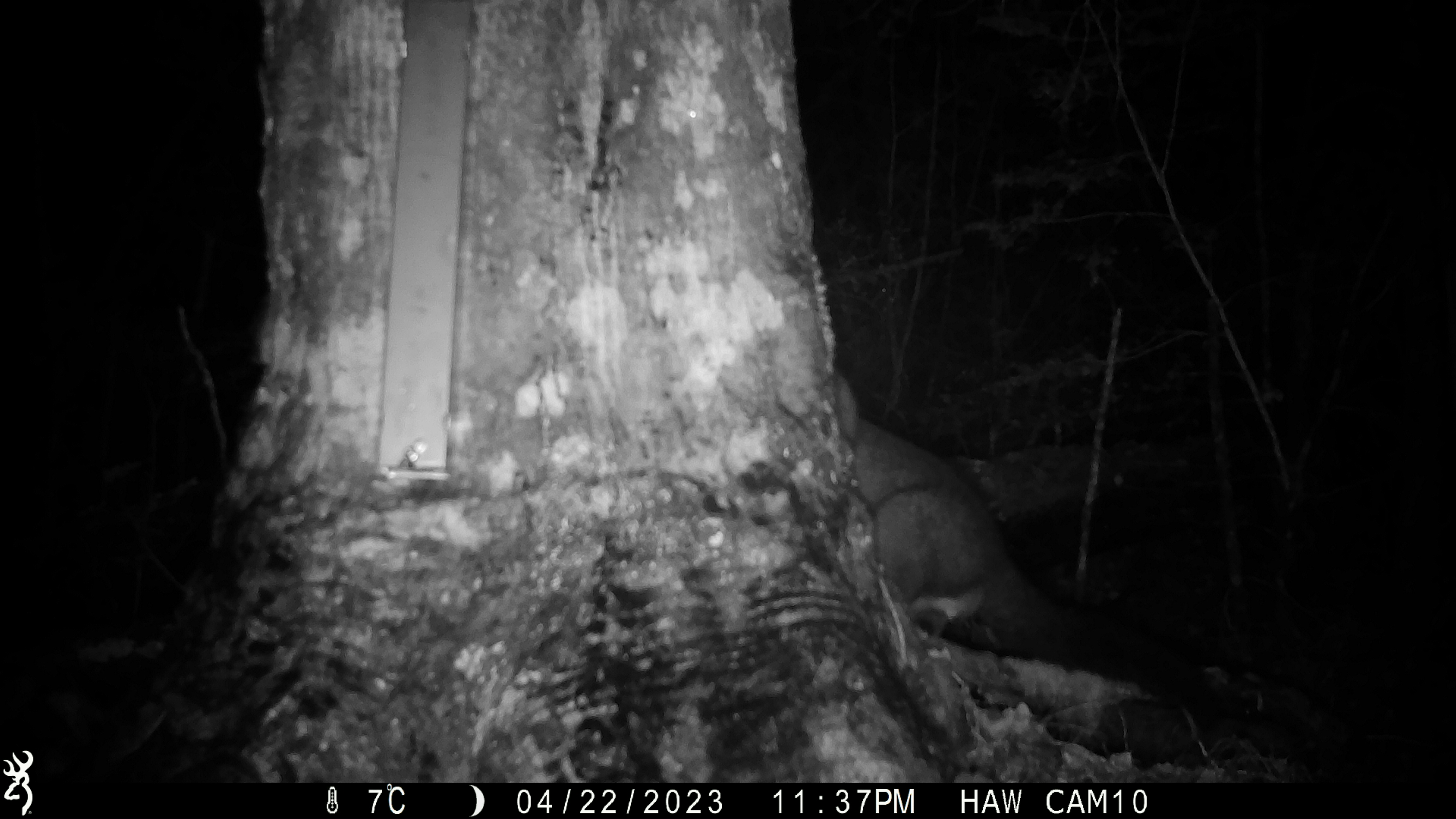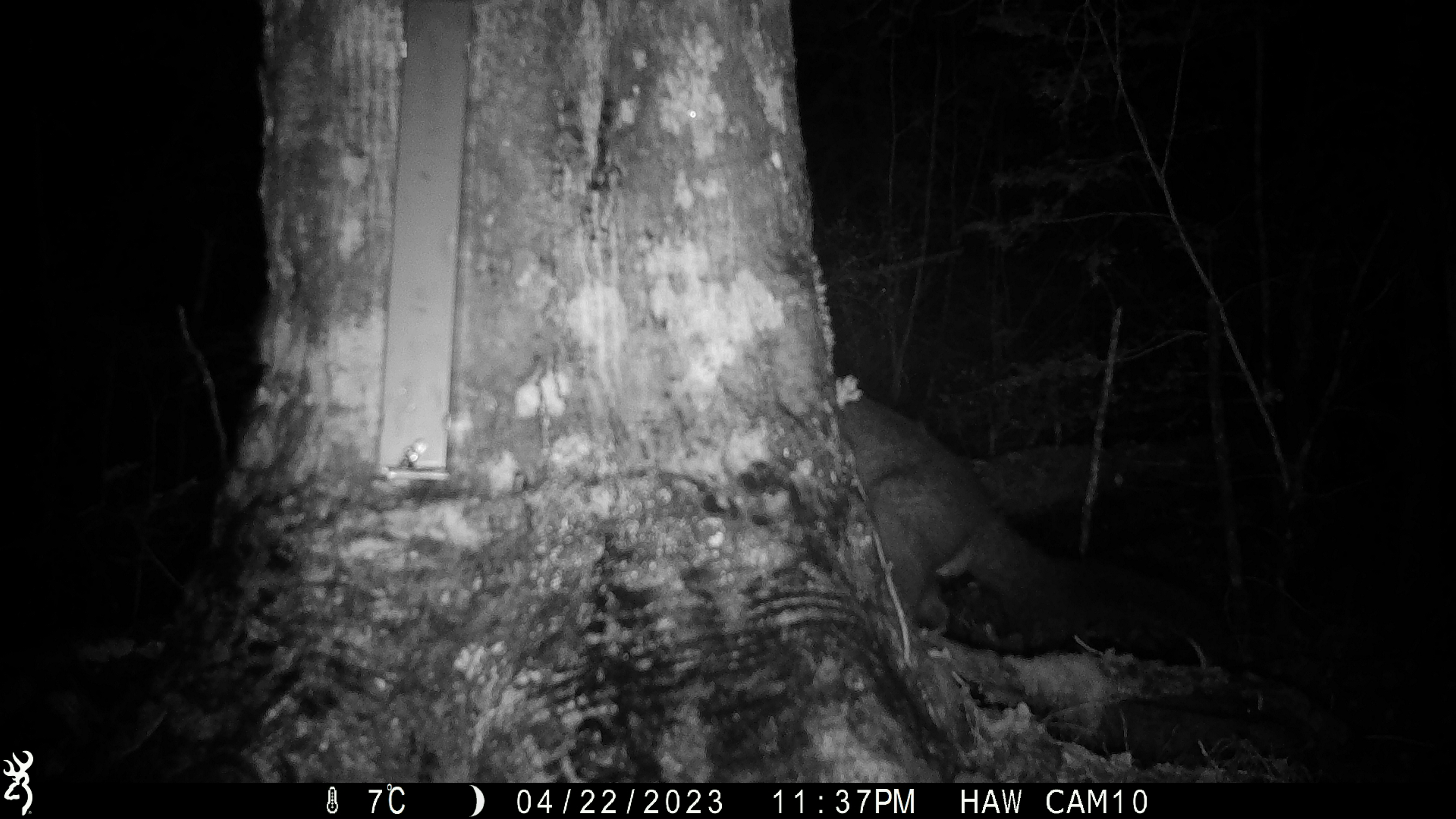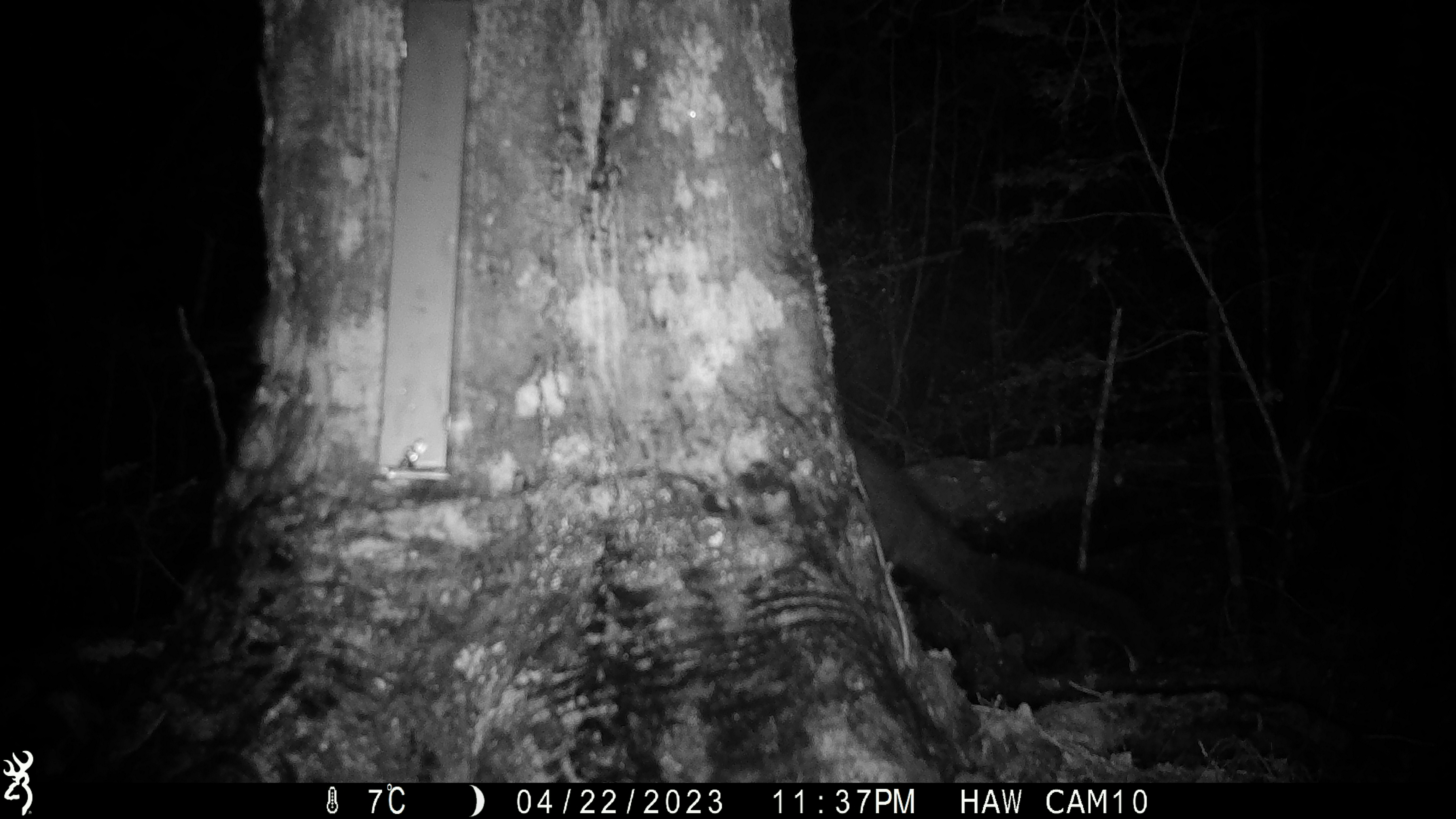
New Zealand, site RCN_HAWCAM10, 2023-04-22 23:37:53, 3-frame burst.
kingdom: Animalia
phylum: Chordata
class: Mammalia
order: Diprotodontia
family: Phalangeridae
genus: Trichosurus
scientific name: Trichosurus vulpecula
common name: common brushtail possum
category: possum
Possum (common brushtail possum) (Trichosurus vulpecula).